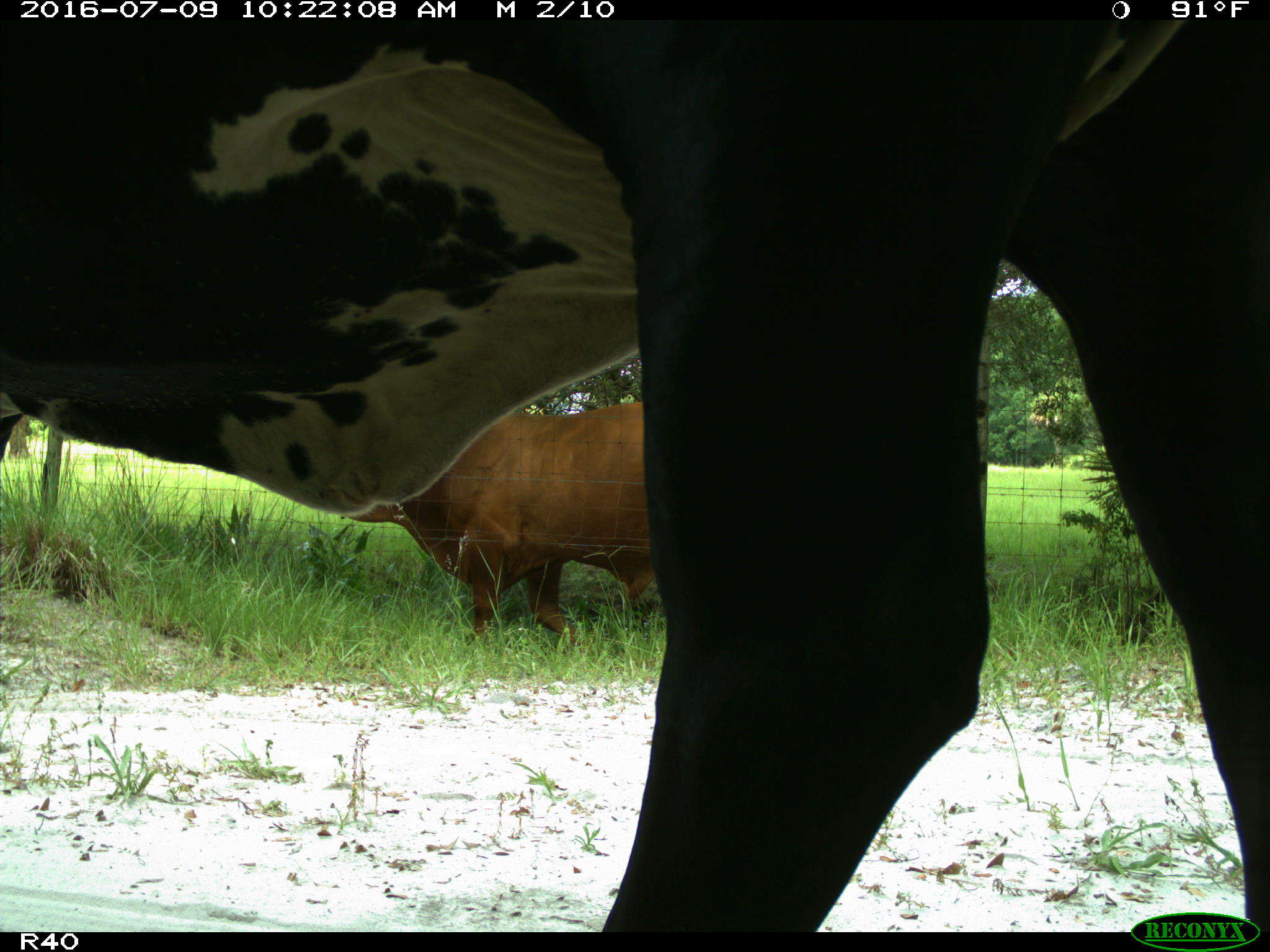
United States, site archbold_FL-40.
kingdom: Animalia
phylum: Chordata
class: Mammalia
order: Artiodactyla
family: Bovidae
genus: Bos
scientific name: Bos taurus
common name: domestic cow